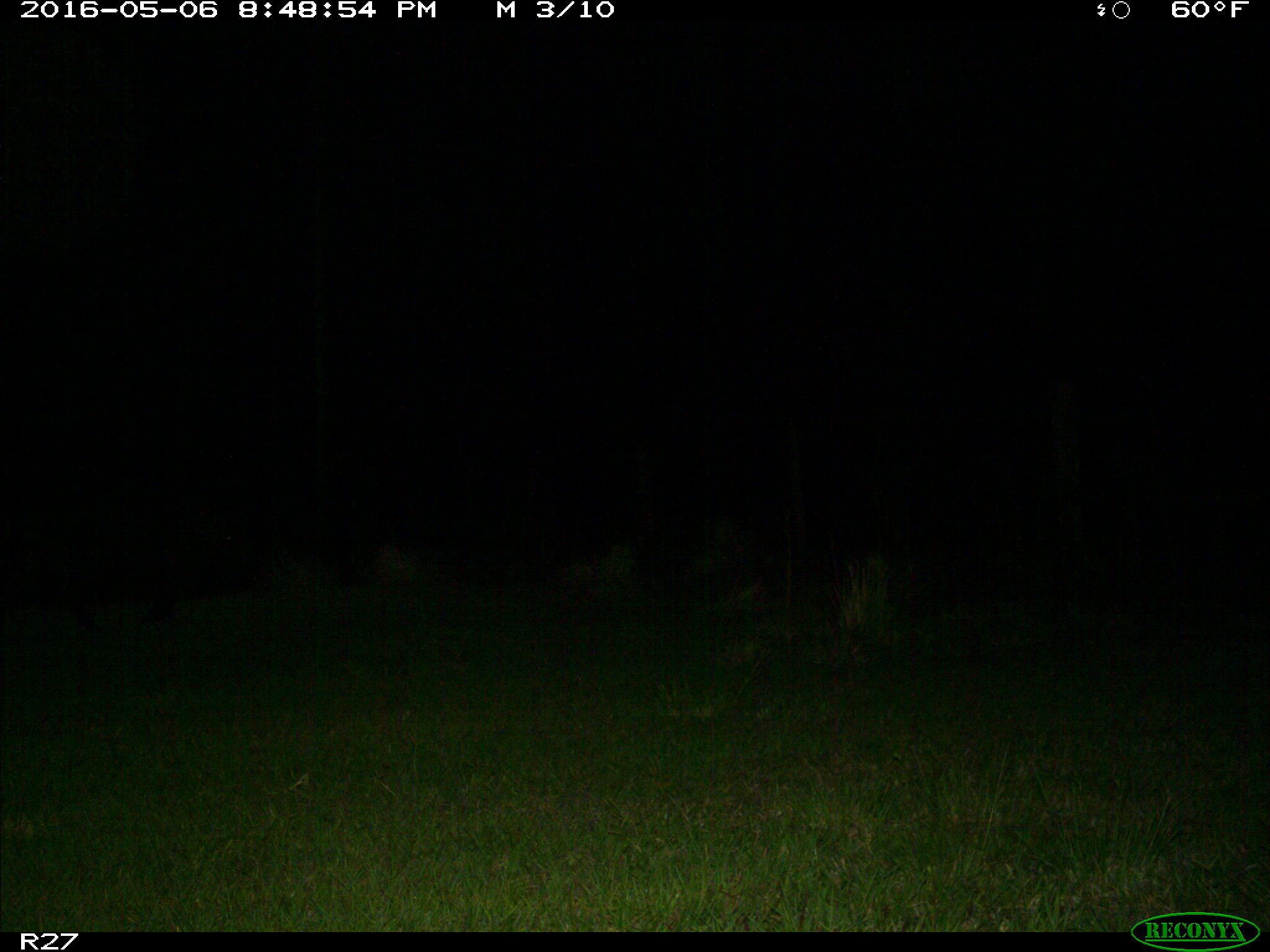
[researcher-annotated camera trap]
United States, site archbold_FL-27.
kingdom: Animalia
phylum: Chordata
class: Mammalia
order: Artiodactyla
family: Suidae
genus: Sus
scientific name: Sus scrofa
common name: wild boar